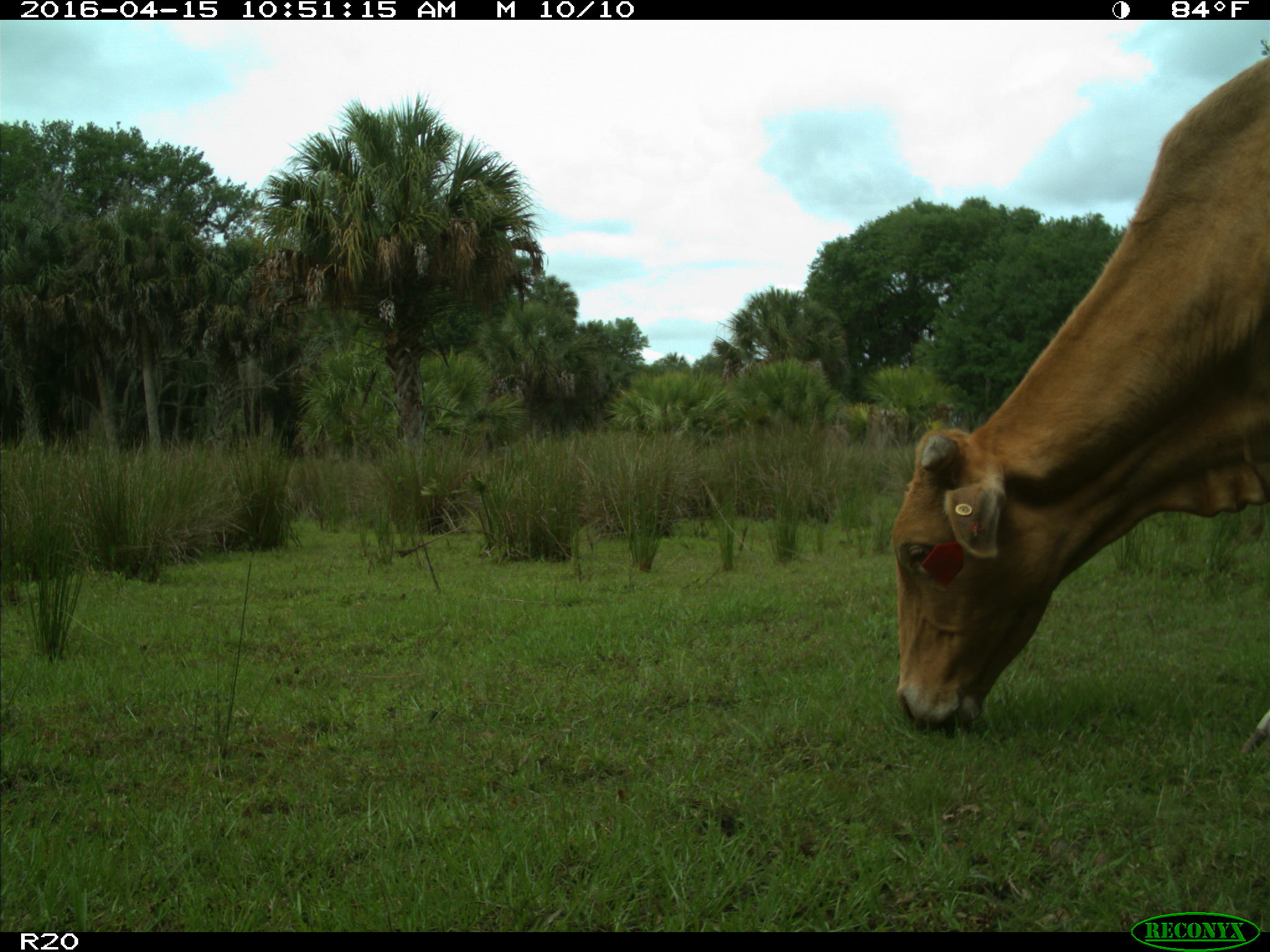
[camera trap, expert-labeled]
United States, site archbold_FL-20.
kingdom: Animalia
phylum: Chordata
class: Mammalia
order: Artiodactyla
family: Bovidae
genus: Bos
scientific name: Bos taurus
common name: domestic cow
Bos taurus (domestic cow).